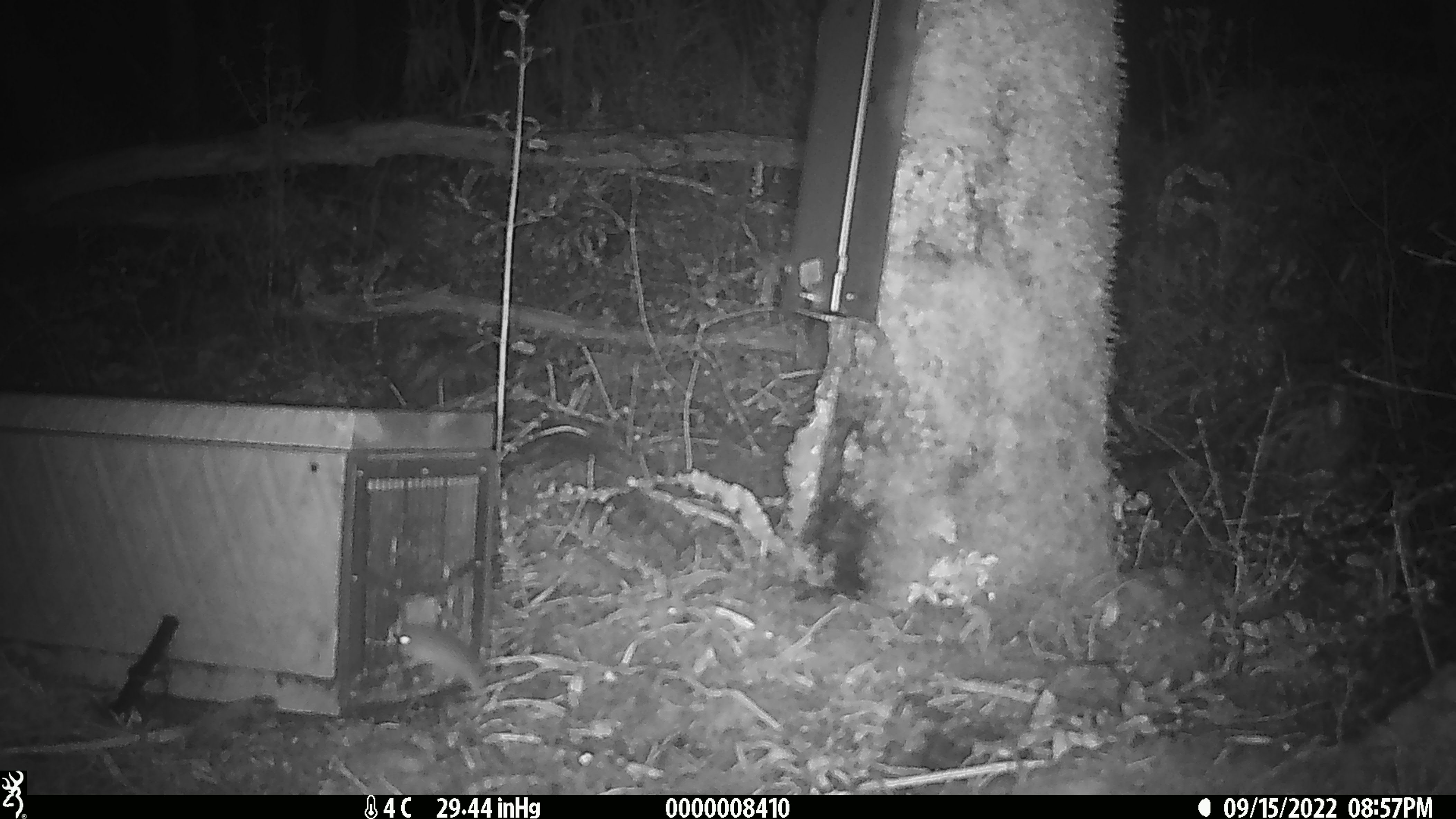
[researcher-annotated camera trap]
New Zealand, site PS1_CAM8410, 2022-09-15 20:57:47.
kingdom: Animalia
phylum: Chordata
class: Mammalia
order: Rodentia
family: Muridae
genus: Mus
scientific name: Mus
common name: mouse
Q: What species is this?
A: Mouse (Mus).